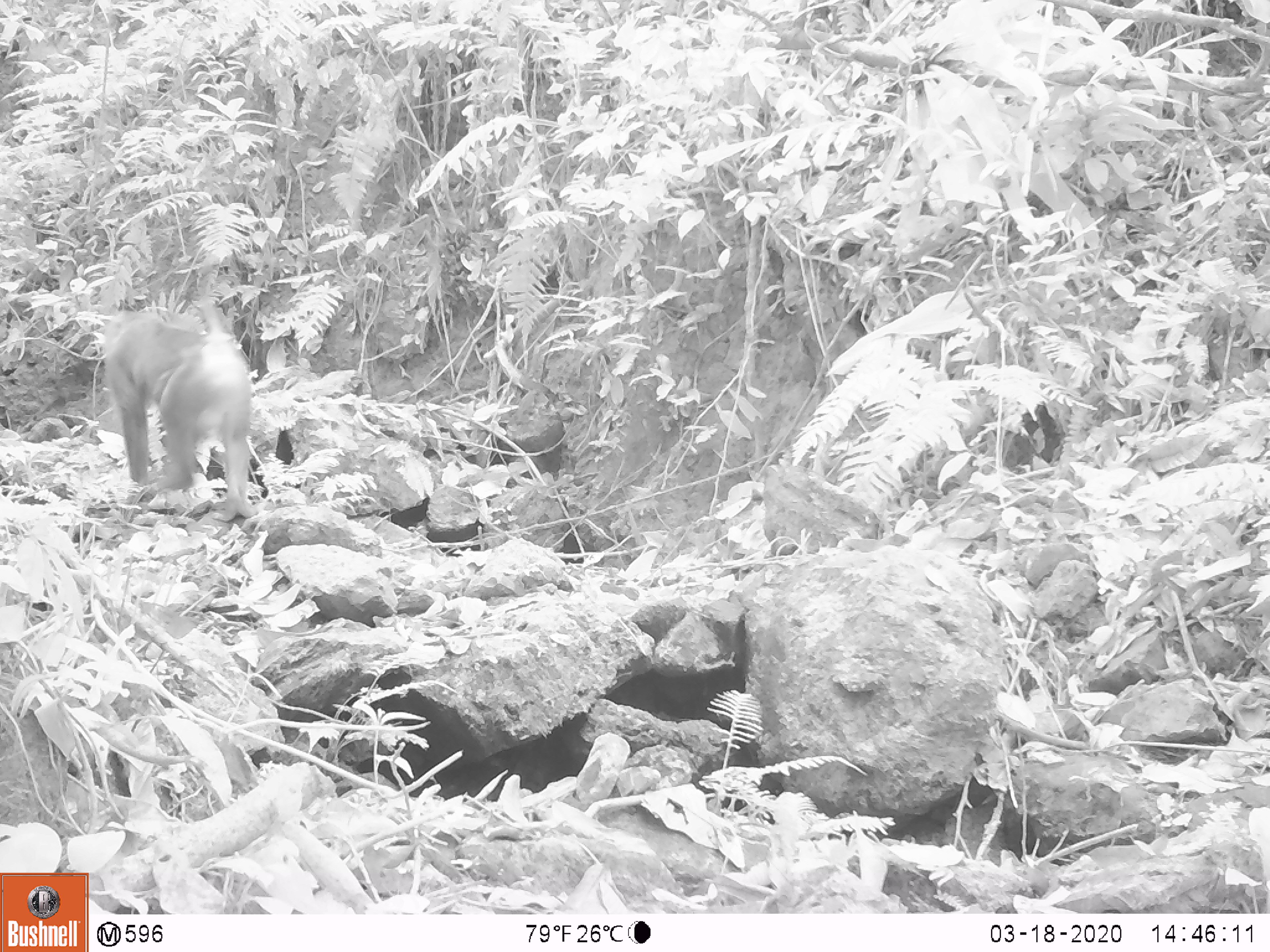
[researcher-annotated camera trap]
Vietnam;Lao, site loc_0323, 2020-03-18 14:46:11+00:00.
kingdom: Animalia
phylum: Chordata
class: Mammalia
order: Primates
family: Cercopithecidae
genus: Macaca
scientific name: Macaca nemestrina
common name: pig-tailed macaque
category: pig tailed macaque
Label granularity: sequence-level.